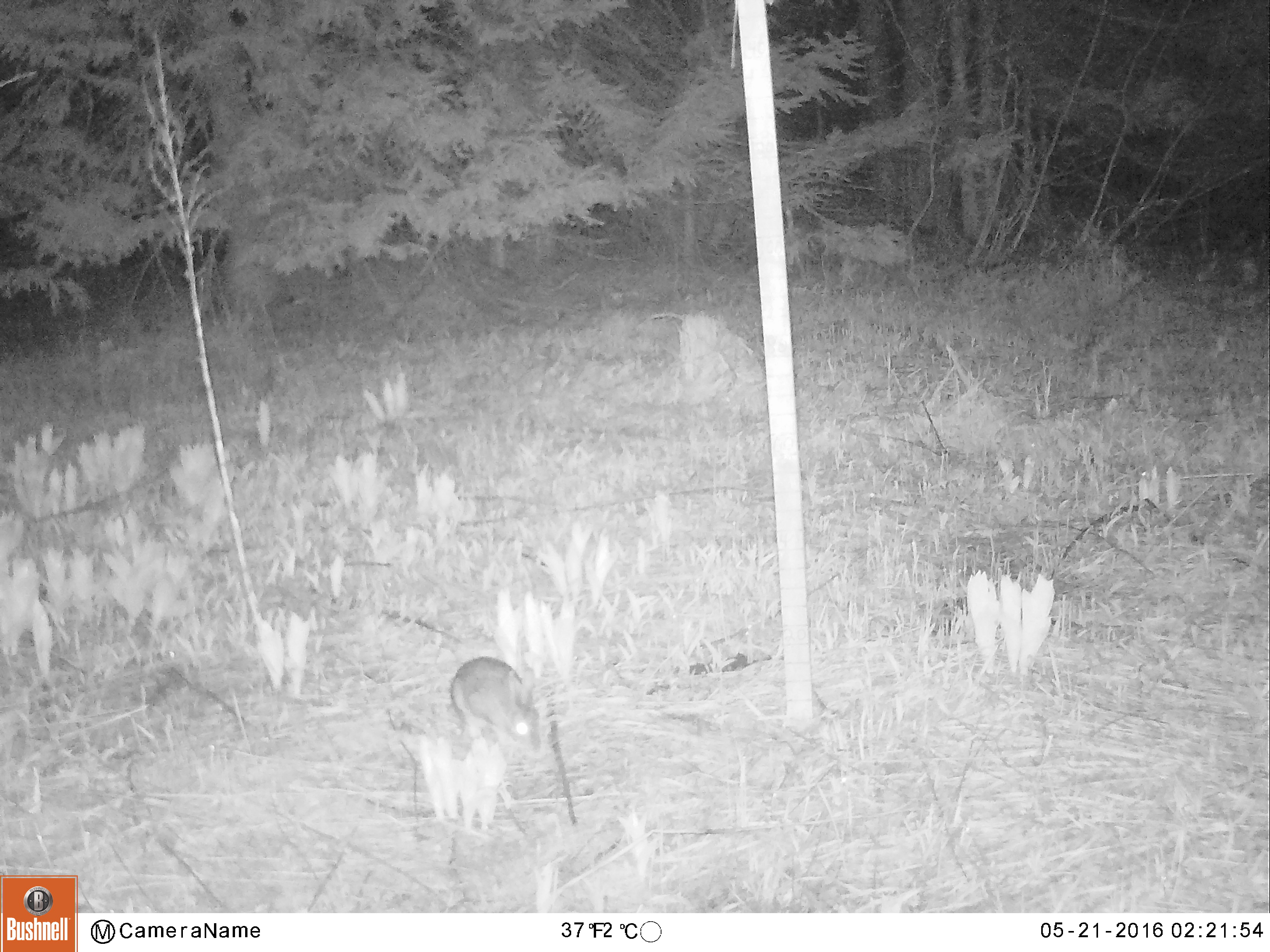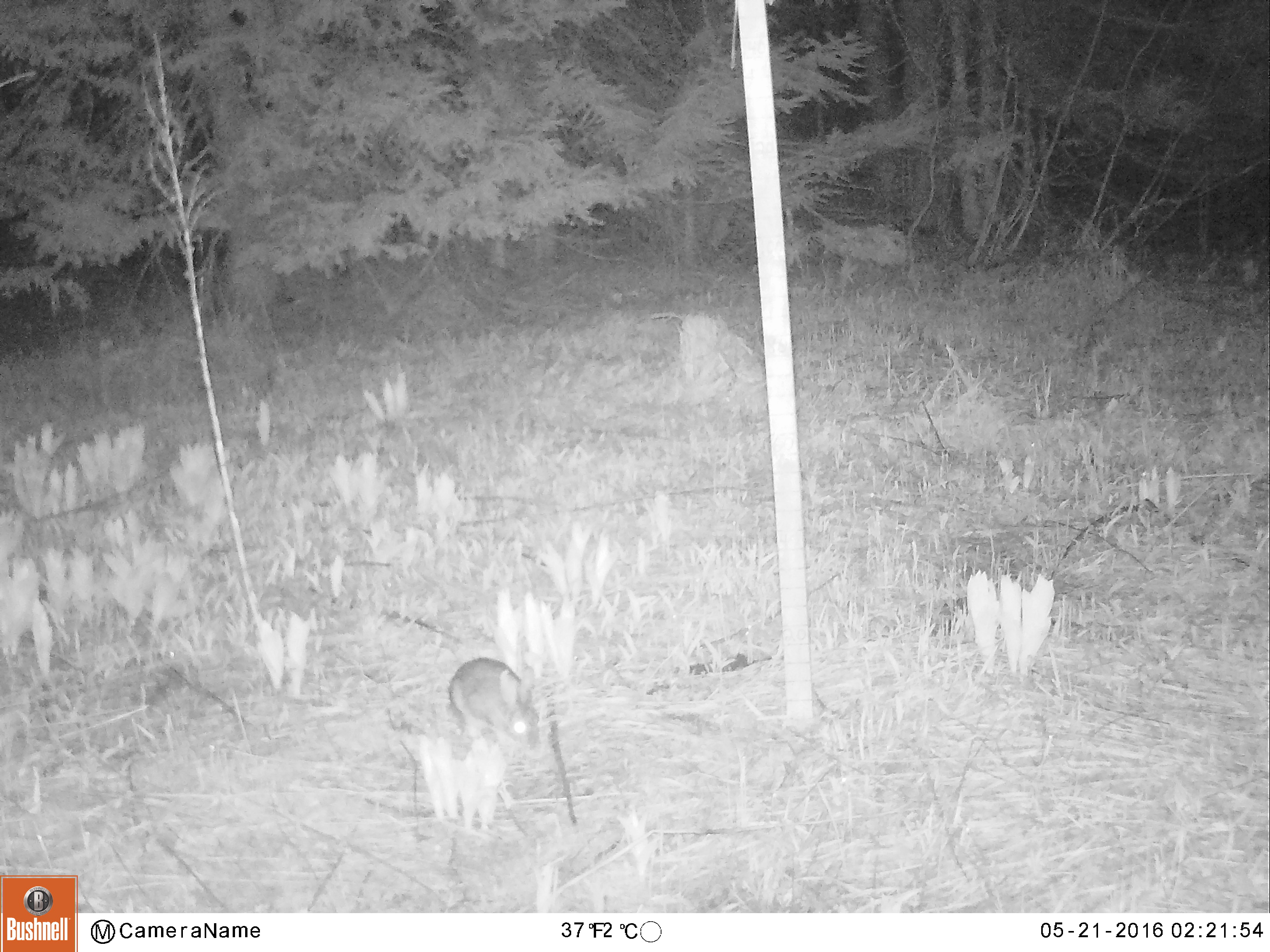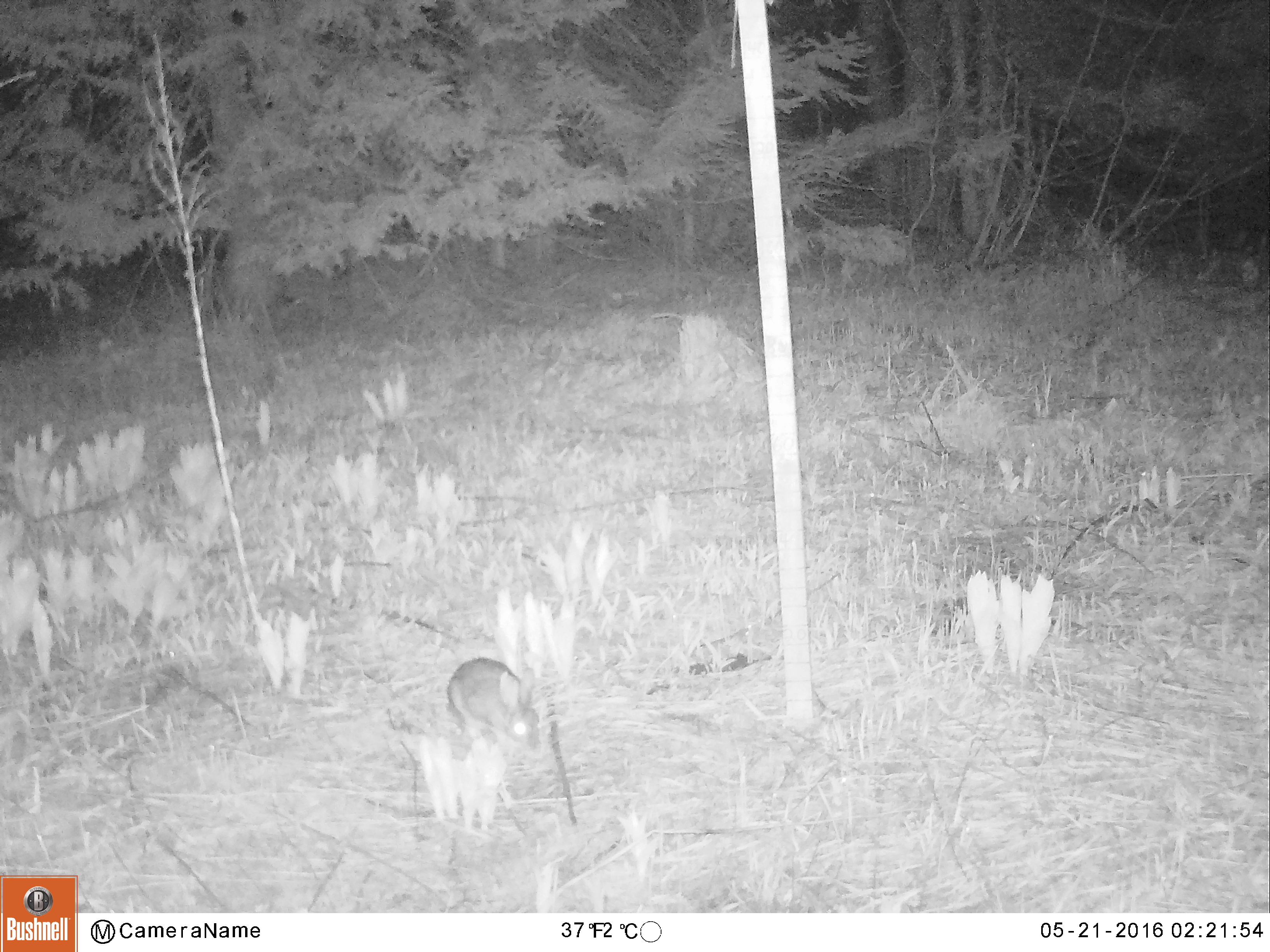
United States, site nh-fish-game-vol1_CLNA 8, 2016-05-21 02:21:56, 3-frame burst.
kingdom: Animalia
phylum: Chordata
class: Mammalia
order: Lagomorpha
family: Leporidae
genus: Lepus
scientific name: Lepus americanus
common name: snowshoe hare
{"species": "snowshoe hare (Lepus americanus)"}